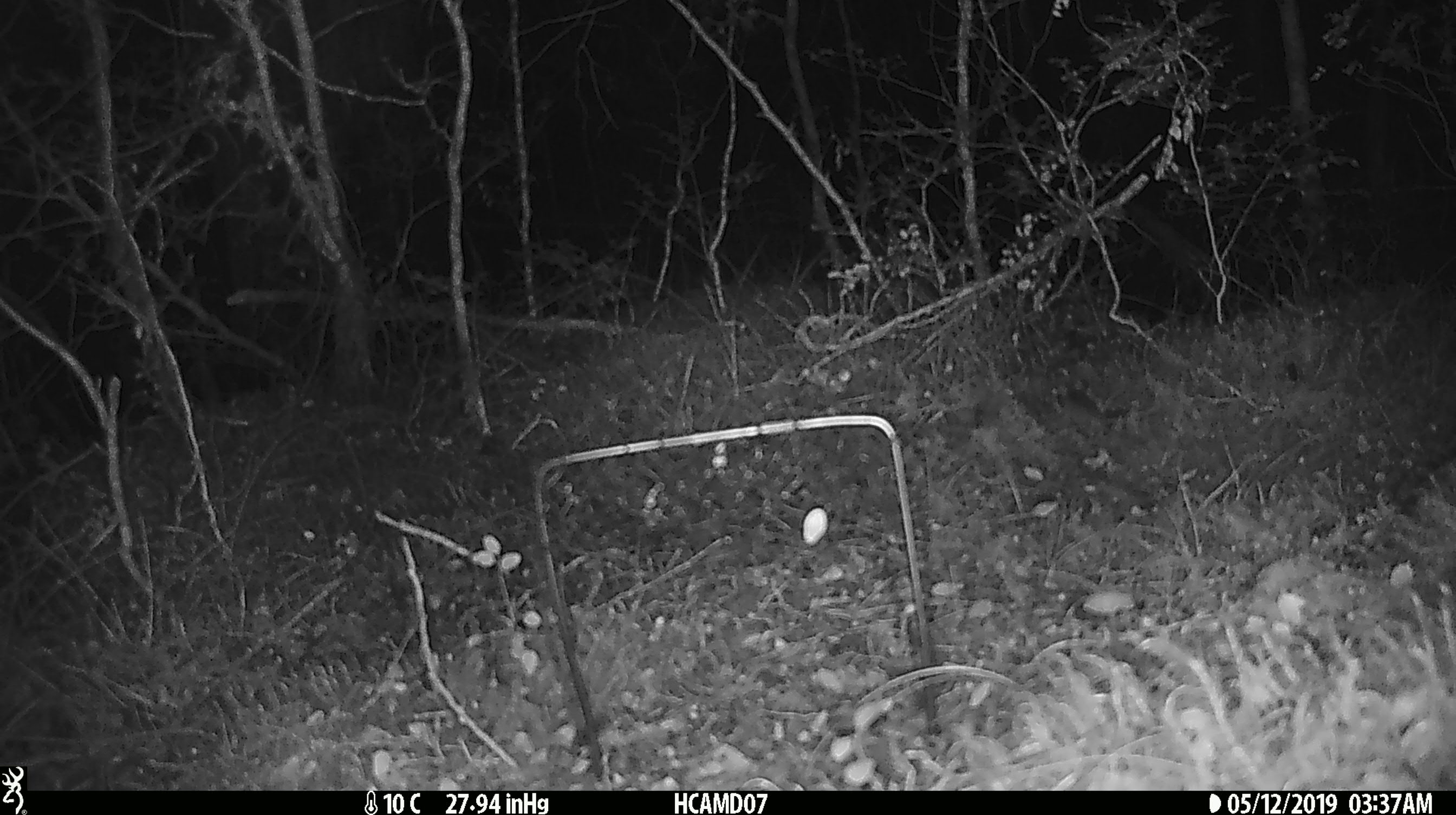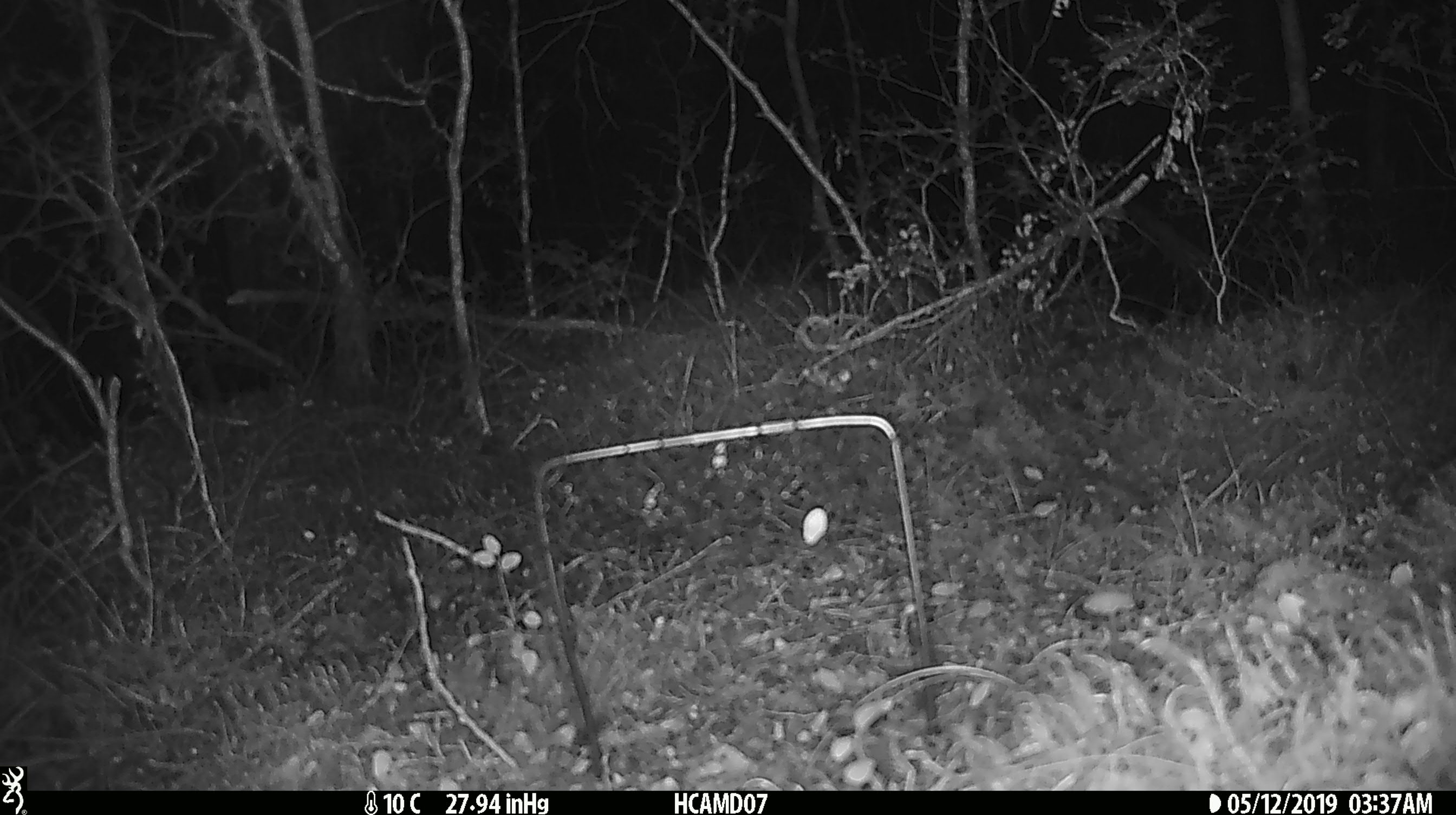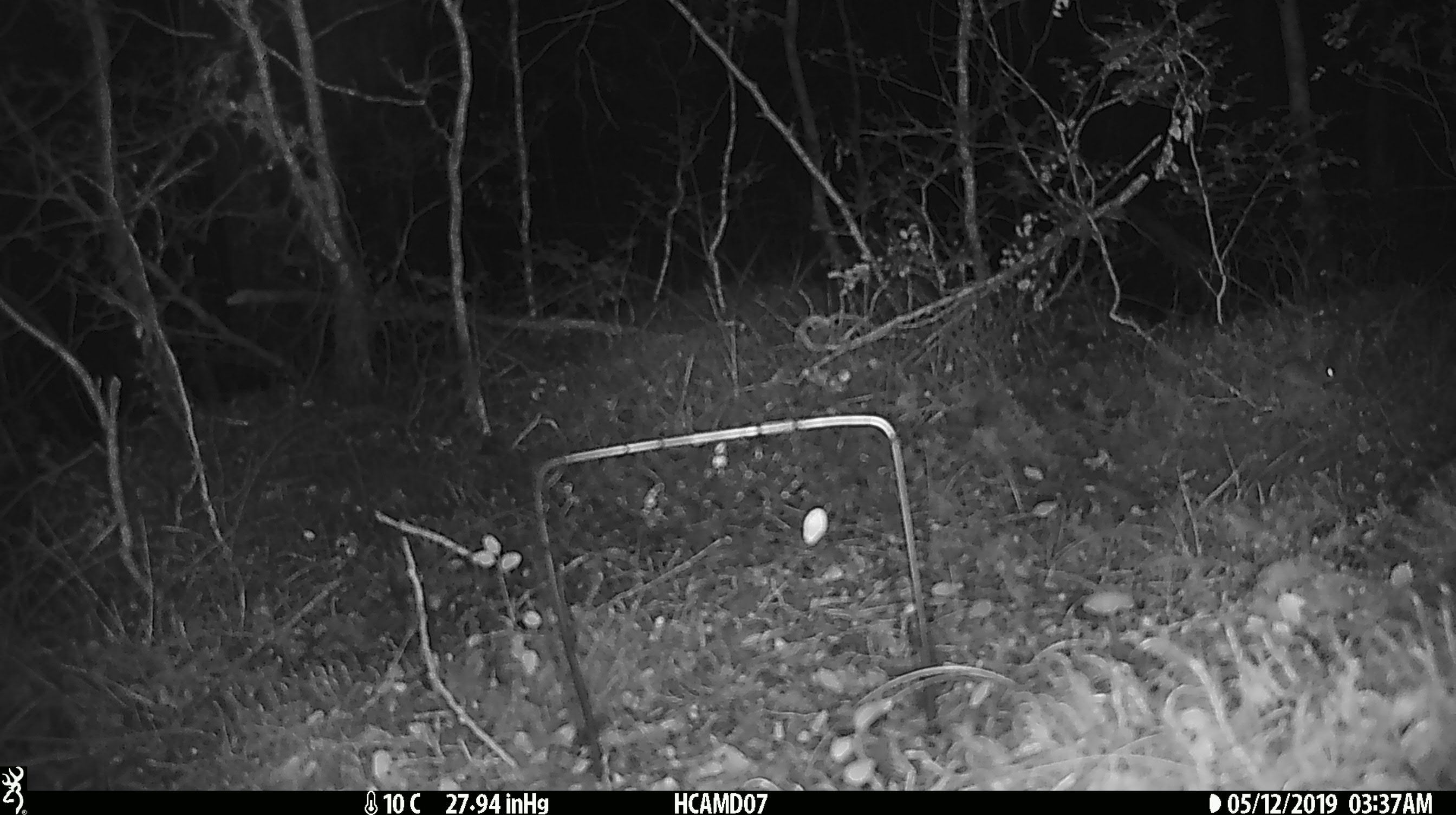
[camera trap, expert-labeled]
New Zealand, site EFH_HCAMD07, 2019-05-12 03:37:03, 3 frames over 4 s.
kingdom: Animalia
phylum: Chordata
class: Mammalia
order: Rodentia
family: Muridae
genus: Mus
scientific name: Mus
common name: mouse